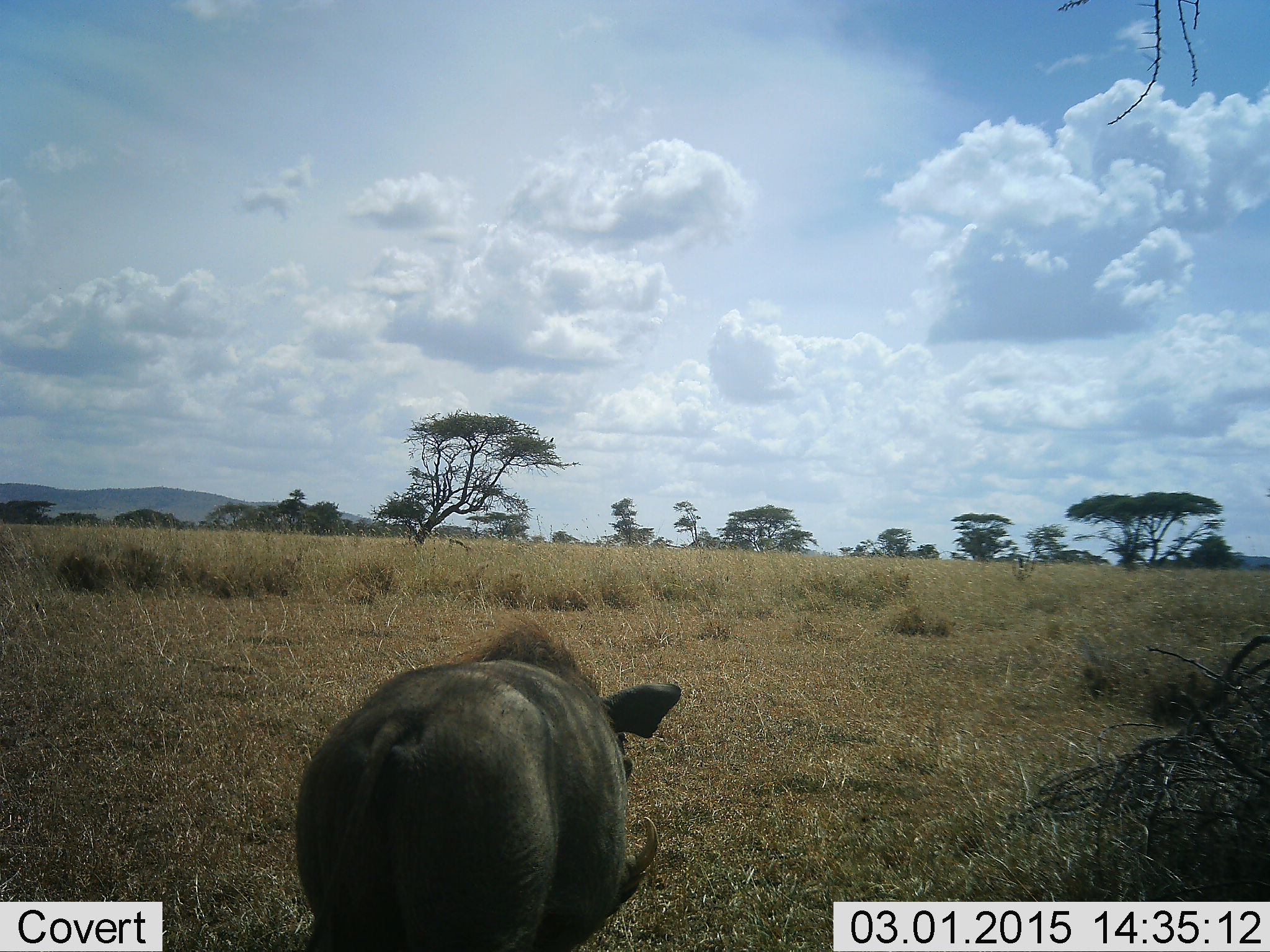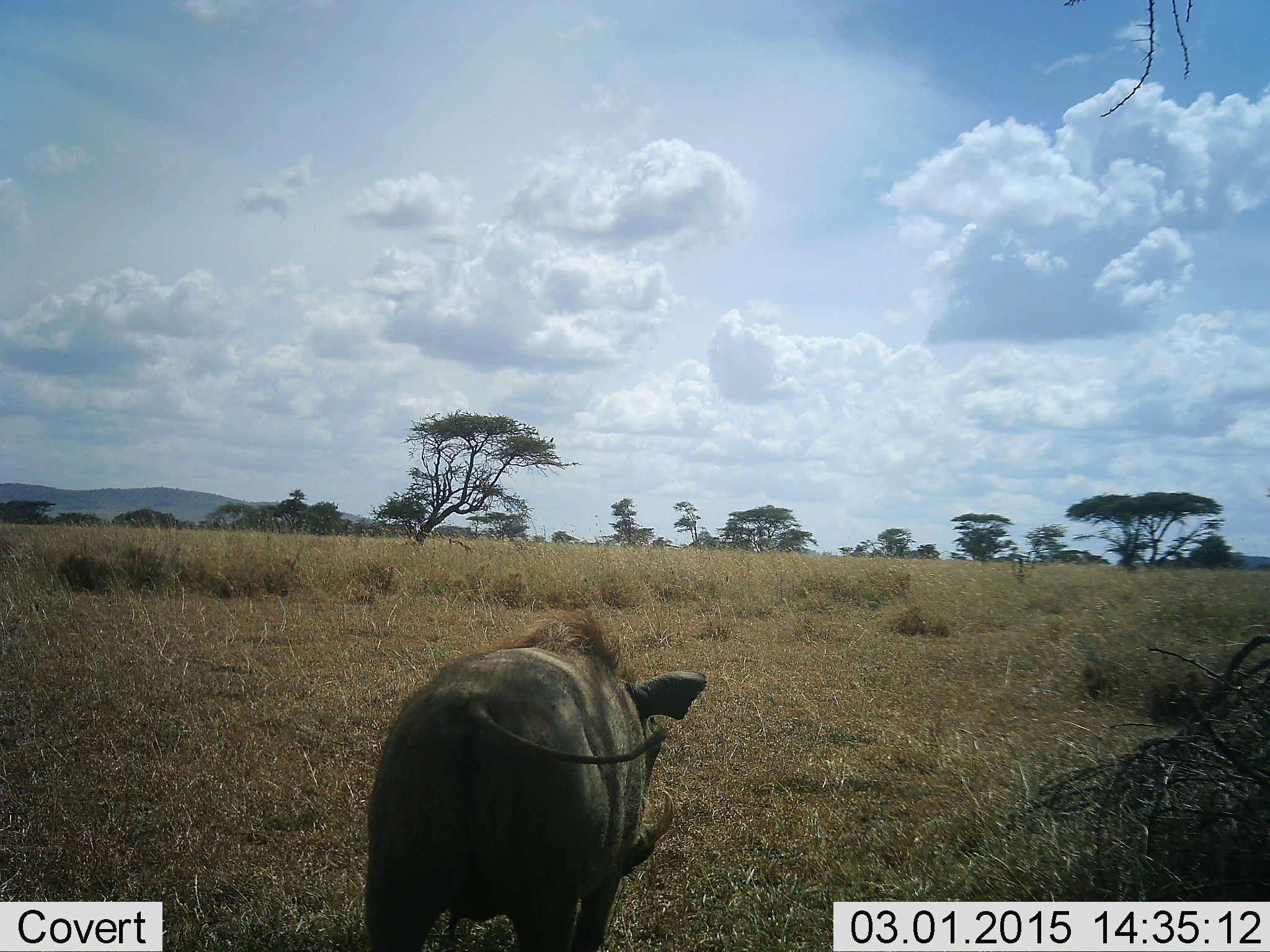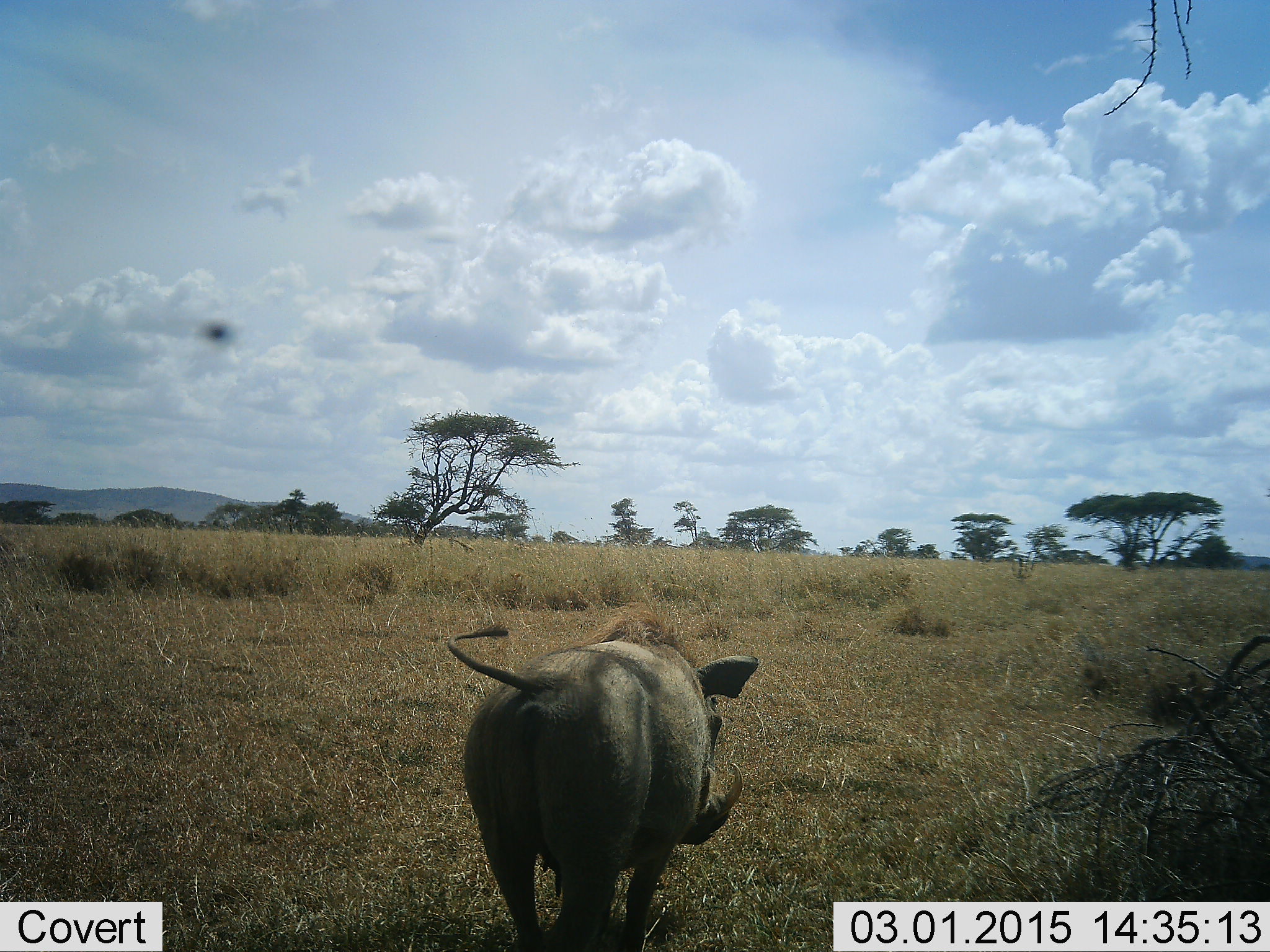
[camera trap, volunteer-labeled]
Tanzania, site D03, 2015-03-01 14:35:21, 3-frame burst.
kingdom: Animalia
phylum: Chordata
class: Mammalia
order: Artiodactyla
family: Suidae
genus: Phacochoerus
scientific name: Phacochoerus africanus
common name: warthog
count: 1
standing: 6%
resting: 0%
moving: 94%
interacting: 0%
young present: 0%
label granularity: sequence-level